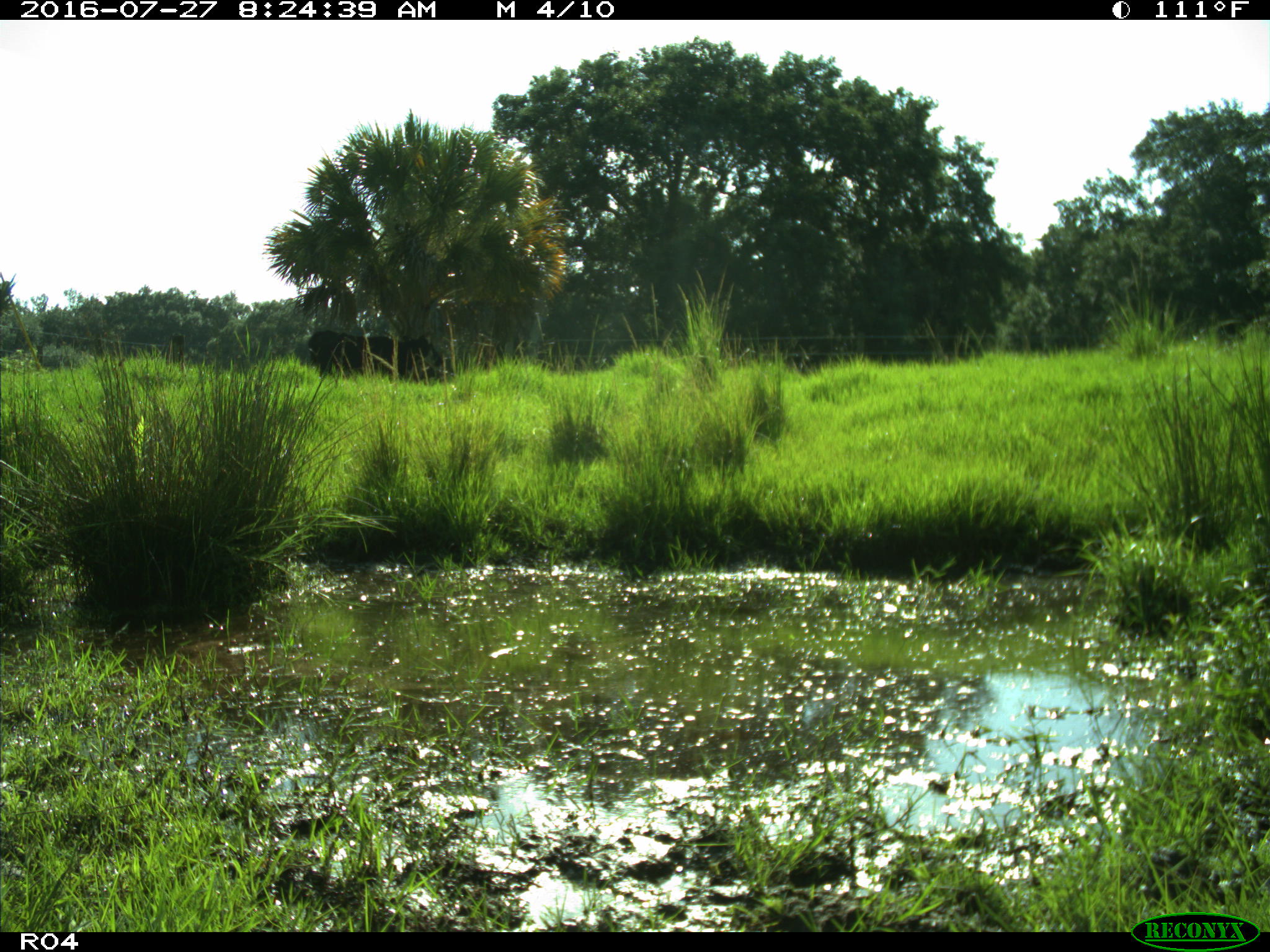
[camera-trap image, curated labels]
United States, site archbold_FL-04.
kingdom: Animalia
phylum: Chordata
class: Mammalia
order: Artiodactyla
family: Bovidae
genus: Bos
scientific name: Bos taurus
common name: domestic cow